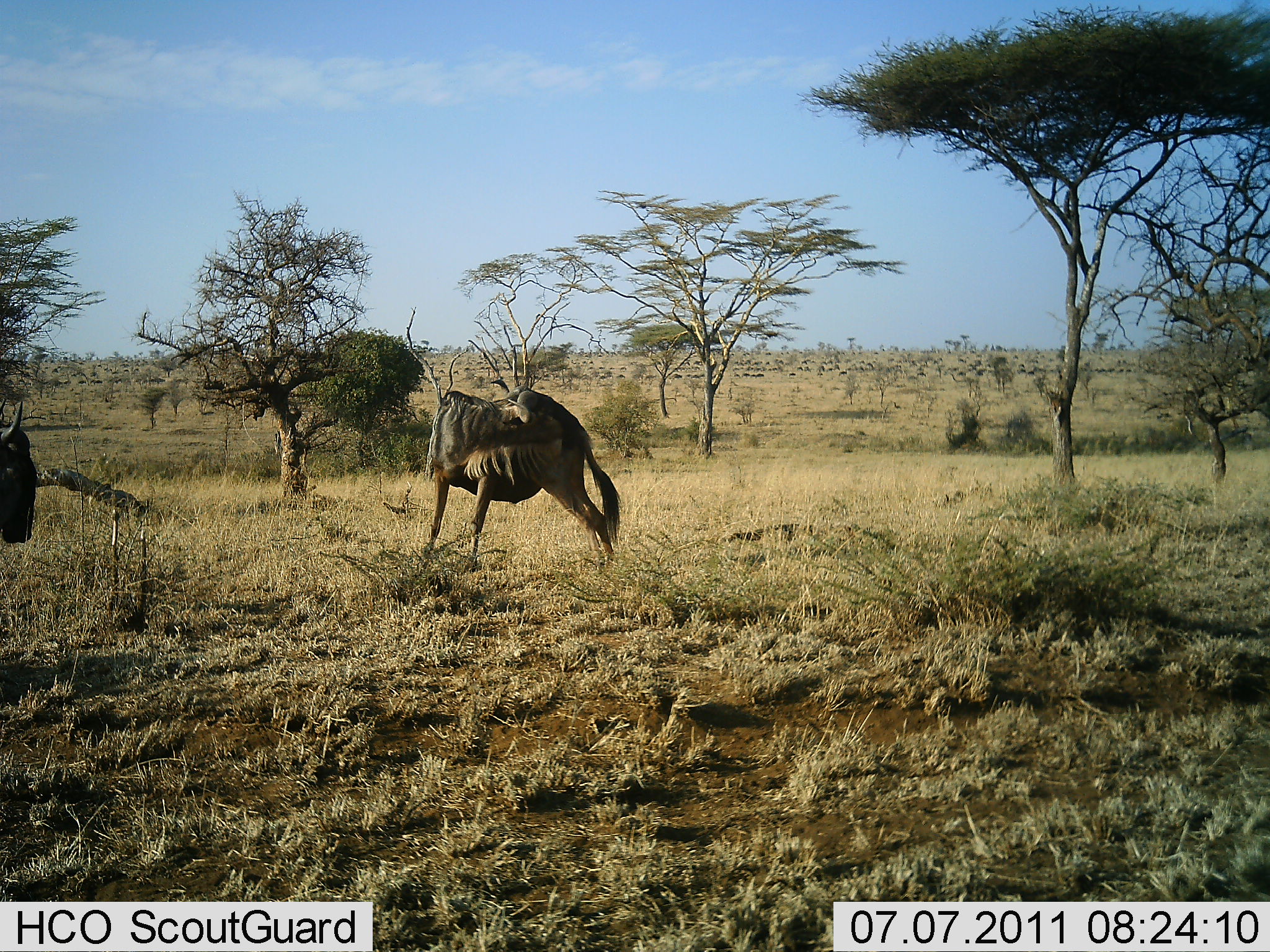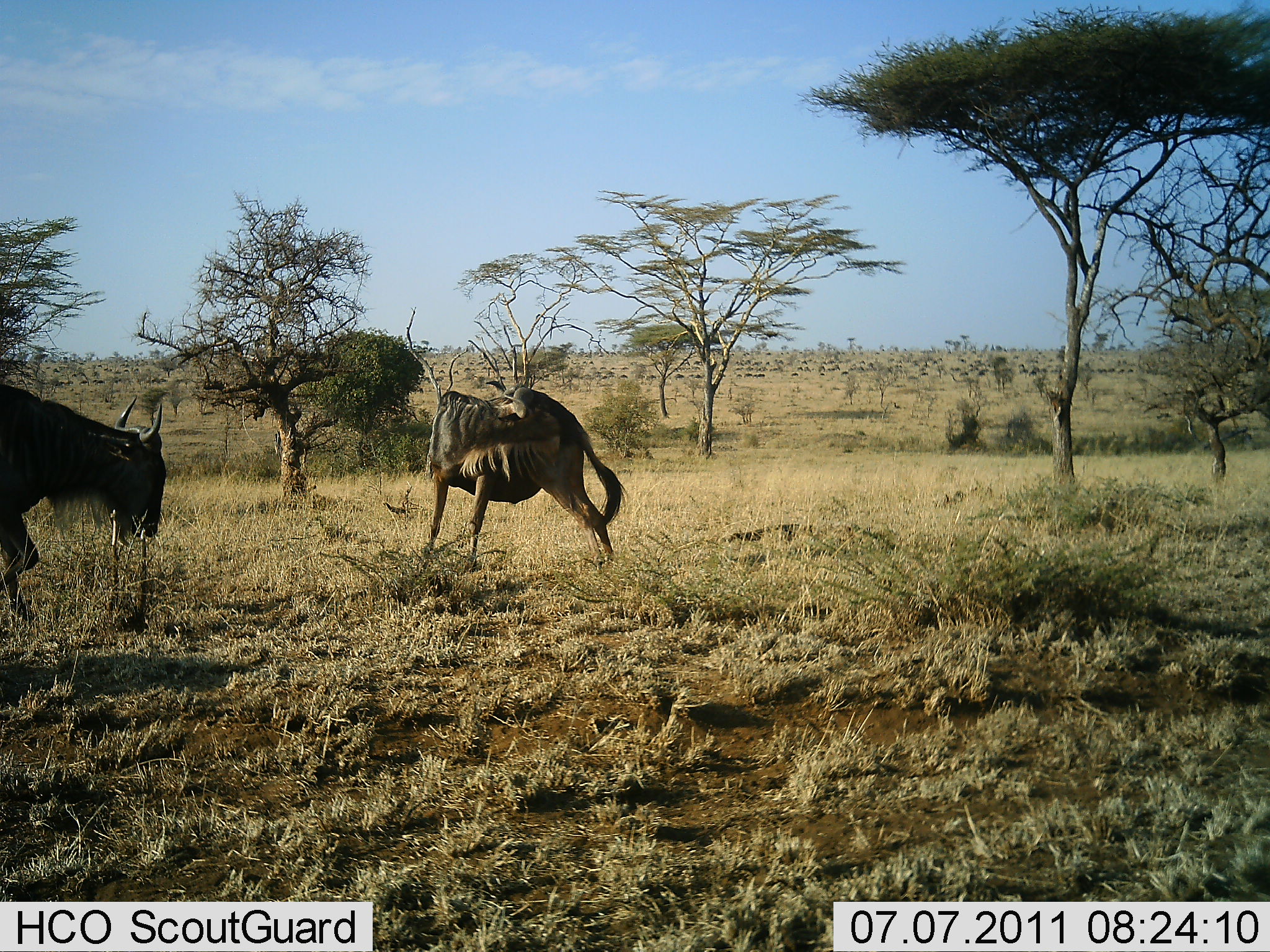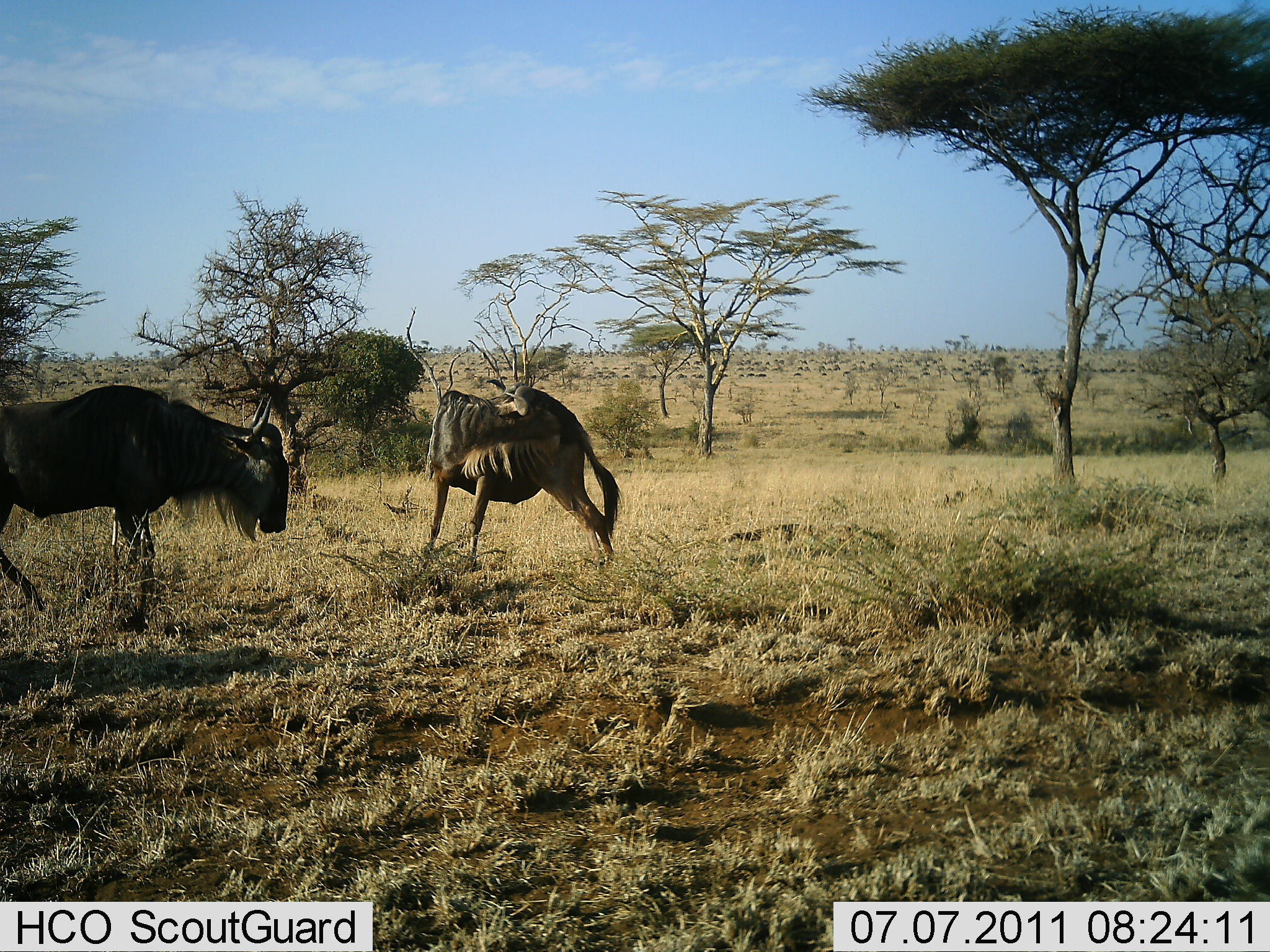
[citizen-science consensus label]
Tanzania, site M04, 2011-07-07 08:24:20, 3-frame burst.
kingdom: Animalia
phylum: Chordata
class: Mammalia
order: Artiodactyla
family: Bovidae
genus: Connochaetes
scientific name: Connochaetes taurinus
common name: blue wildebeest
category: wildebeest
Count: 2.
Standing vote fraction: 70%.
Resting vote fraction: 0%.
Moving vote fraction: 100%.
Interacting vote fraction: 0%.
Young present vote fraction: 0%.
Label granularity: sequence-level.